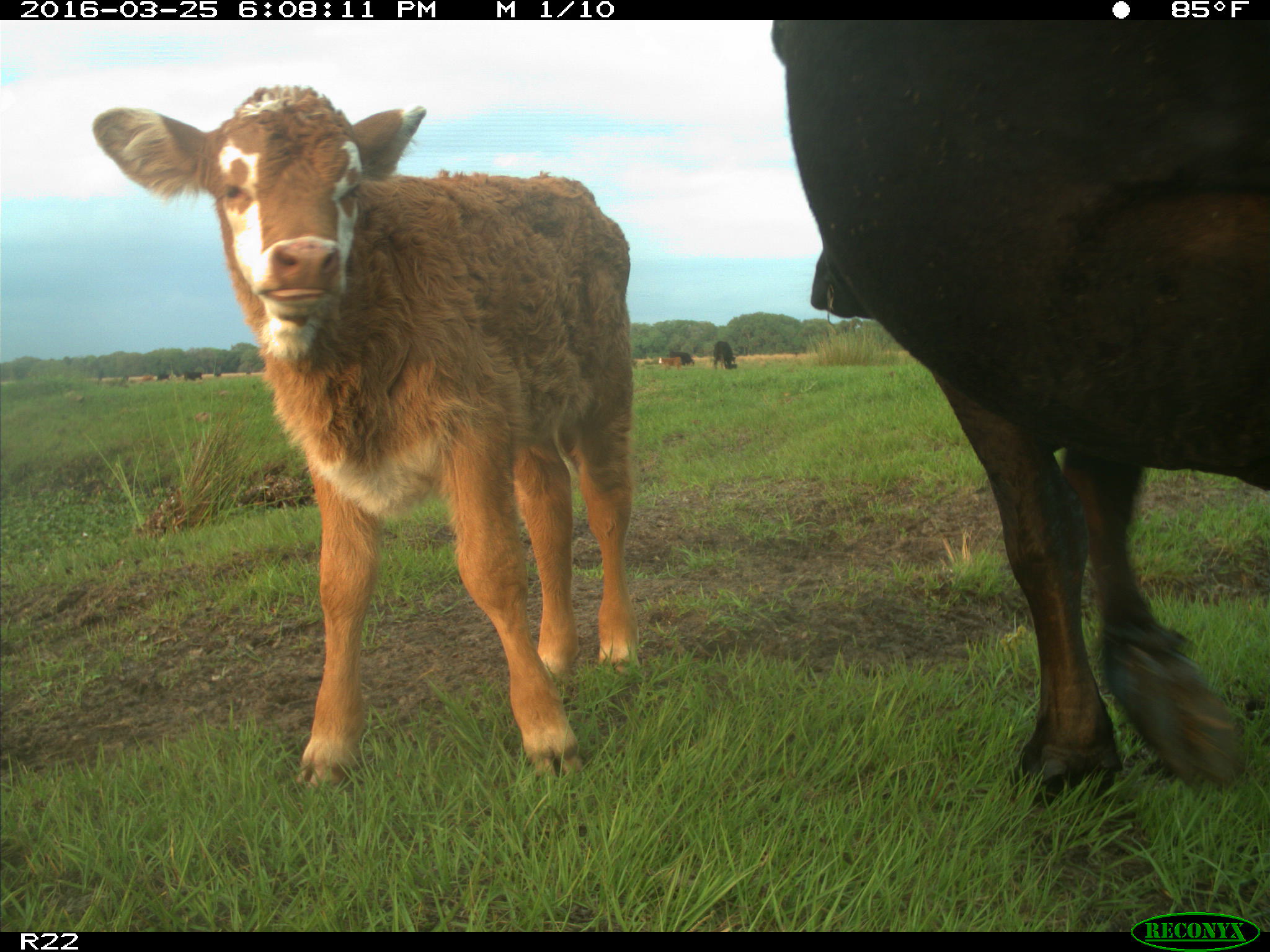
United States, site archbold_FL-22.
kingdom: Animalia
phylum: Chordata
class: Mammalia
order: Artiodactyla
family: Bovidae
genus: Bos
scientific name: Bos taurus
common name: domestic cow